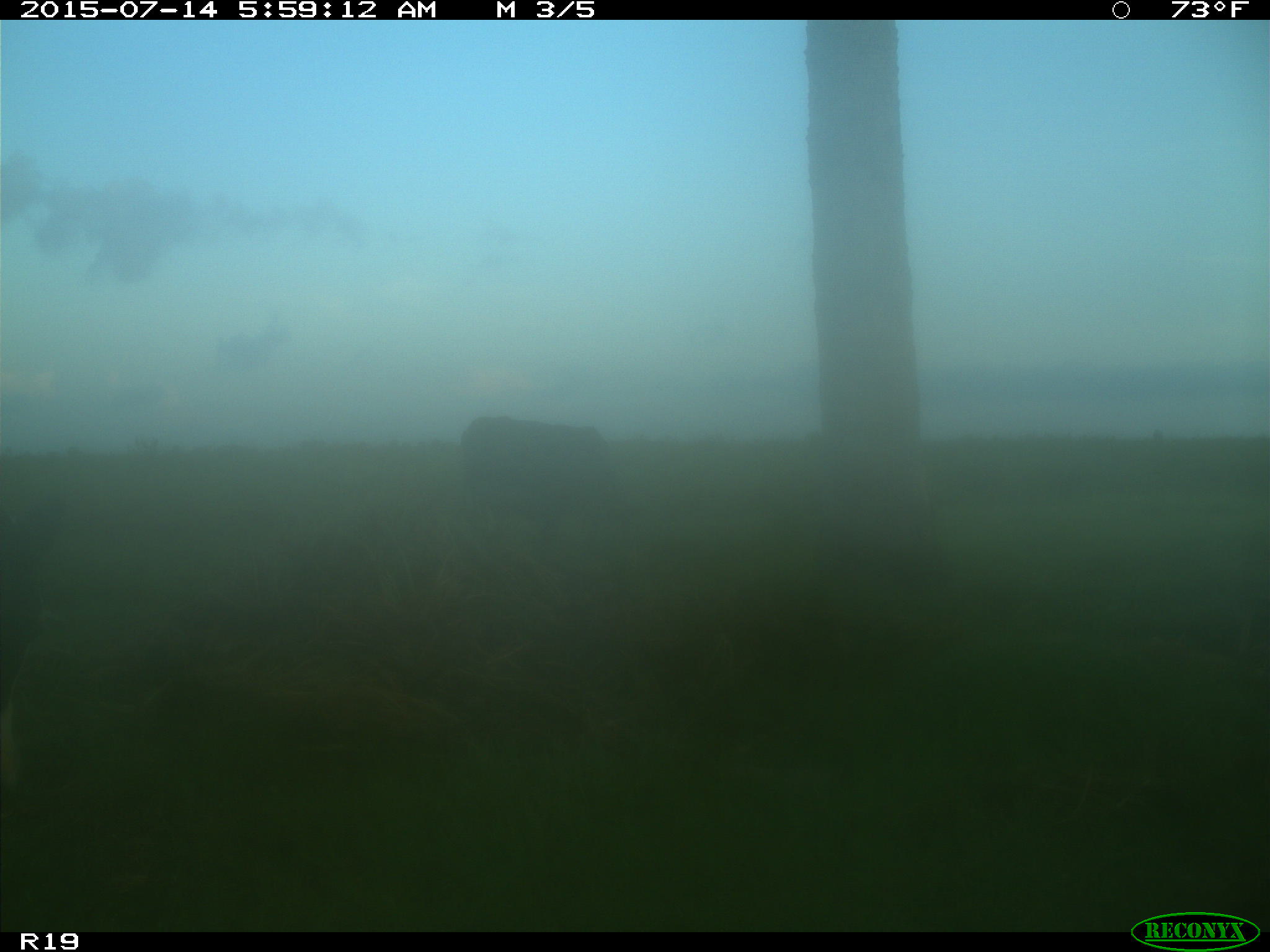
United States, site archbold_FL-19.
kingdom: Animalia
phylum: Chordata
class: Mammalia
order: Artiodactyla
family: Bovidae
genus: Bos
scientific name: Bos taurus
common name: domestic cow